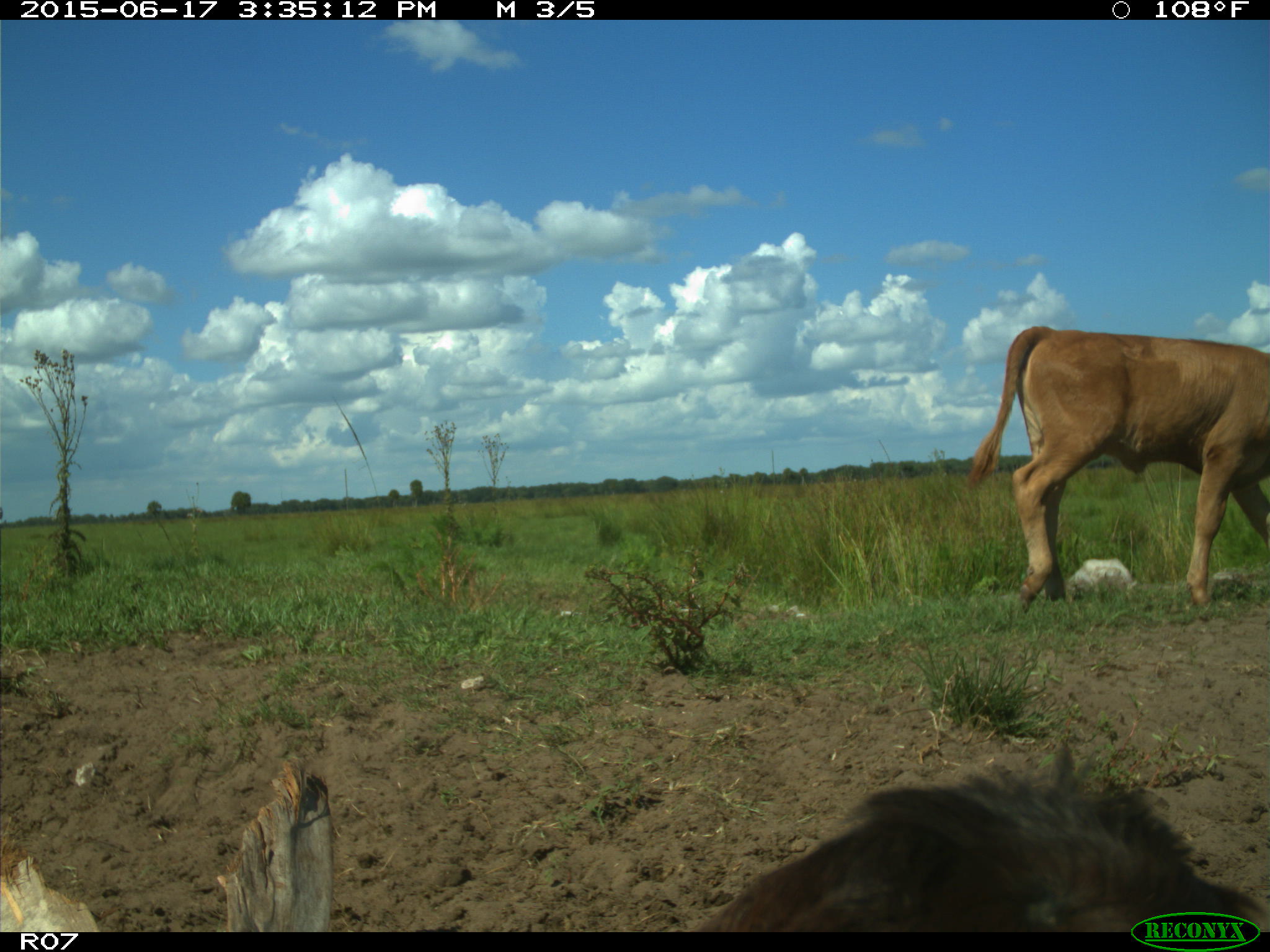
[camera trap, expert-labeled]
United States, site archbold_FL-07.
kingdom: Animalia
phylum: Chordata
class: Mammalia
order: Artiodactyla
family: Bovidae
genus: Bos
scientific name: Bos taurus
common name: domestic cow